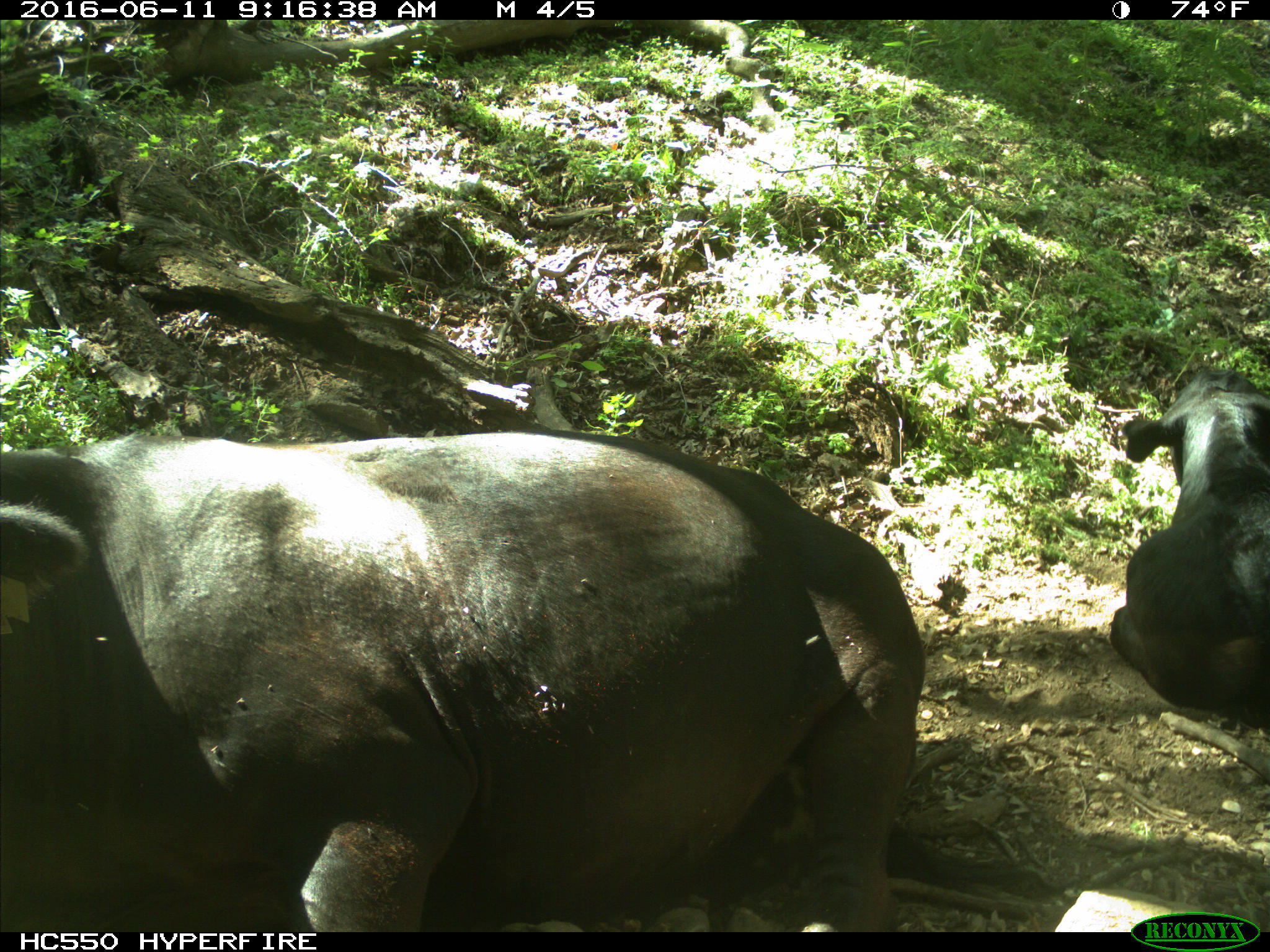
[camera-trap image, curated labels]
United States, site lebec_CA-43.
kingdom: Animalia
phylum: Chordata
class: Mammalia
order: Artiodactyla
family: Bovidae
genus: Bos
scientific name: Bos taurus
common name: domestic cow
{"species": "Bos taurus (domestic cow)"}